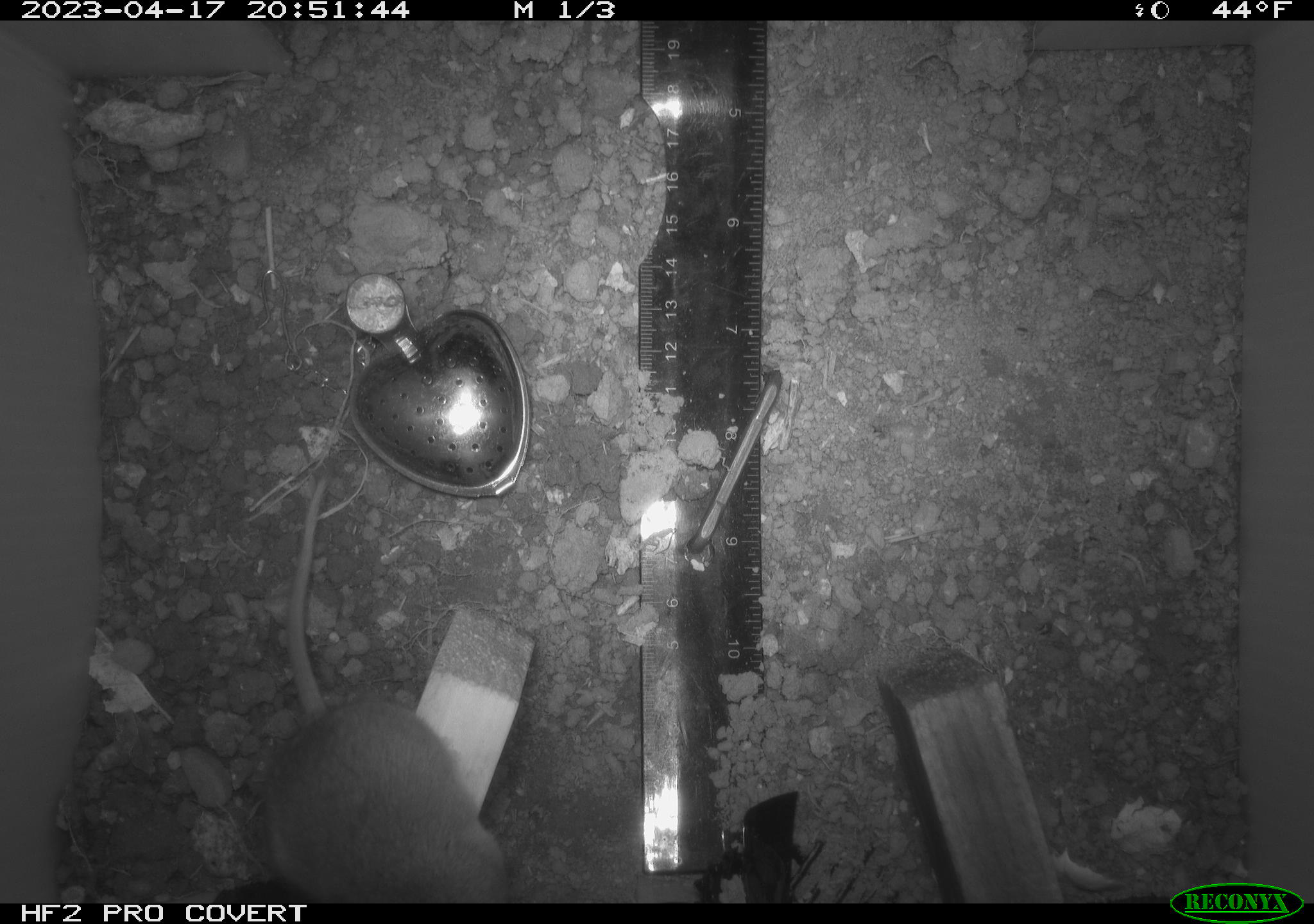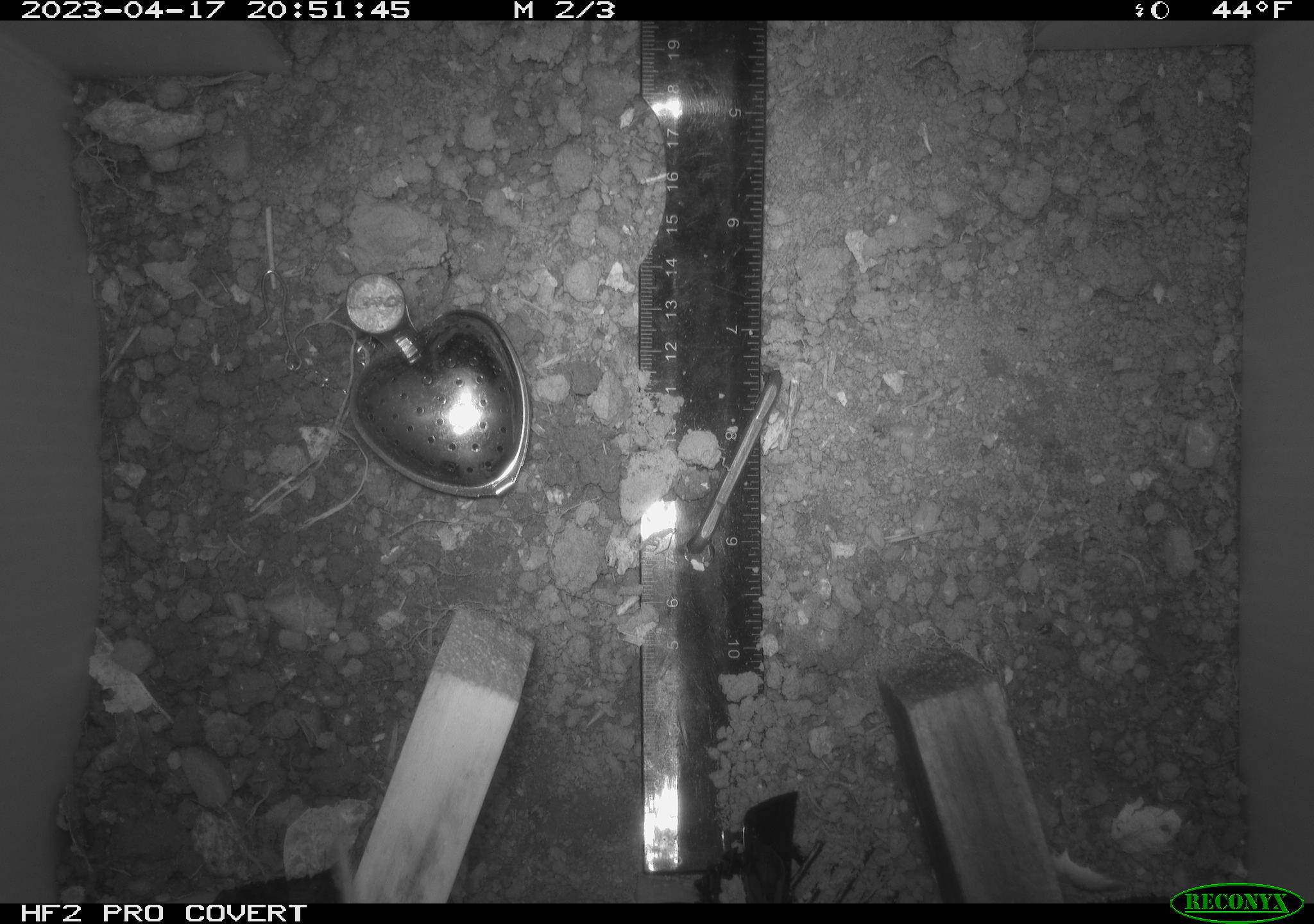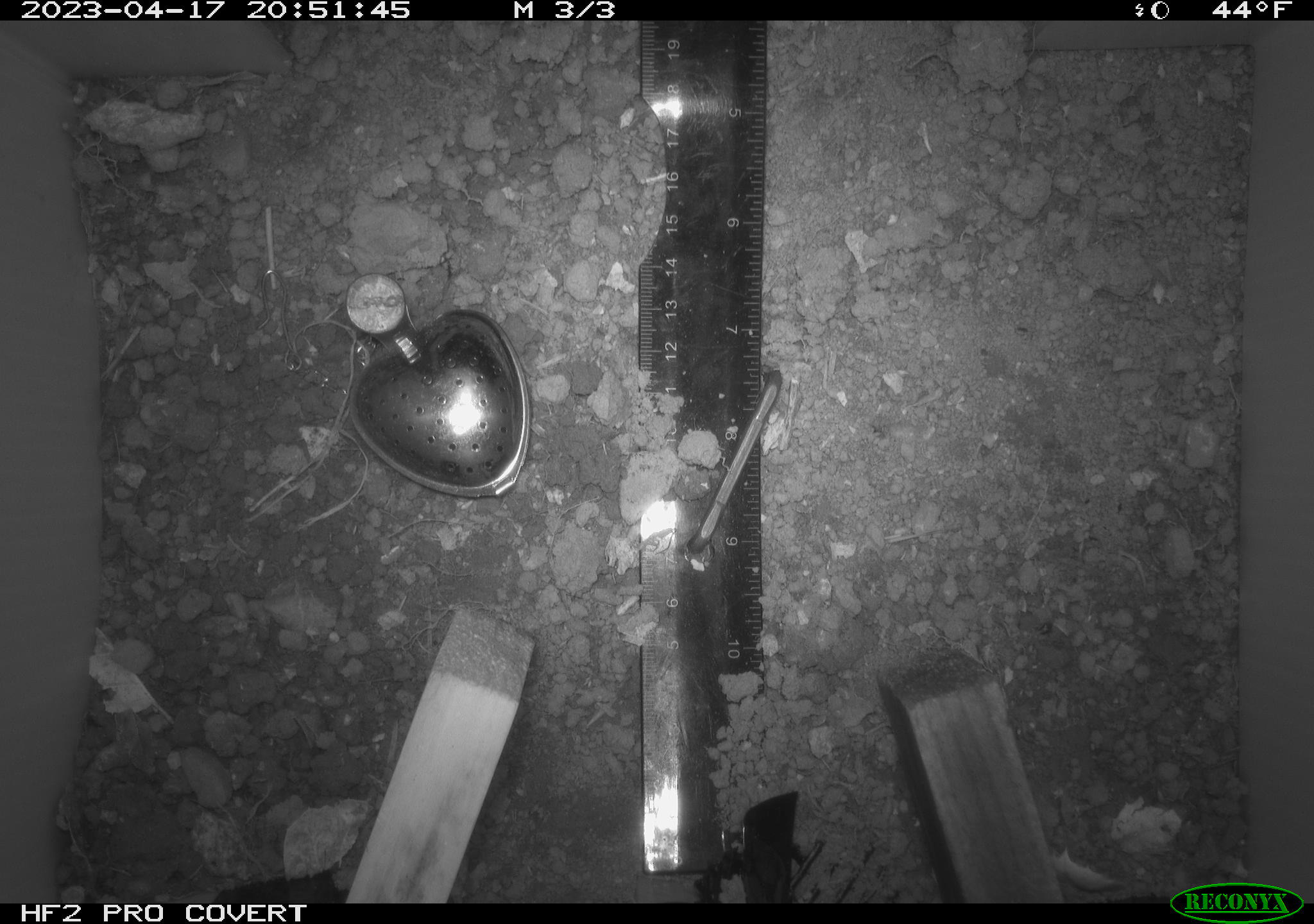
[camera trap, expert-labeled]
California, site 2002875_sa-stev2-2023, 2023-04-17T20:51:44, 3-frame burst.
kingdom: Animalia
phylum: Chordata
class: Mammalia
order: Rodentia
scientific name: Rodentia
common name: mouse species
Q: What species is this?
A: Mouse species (Rodentia).